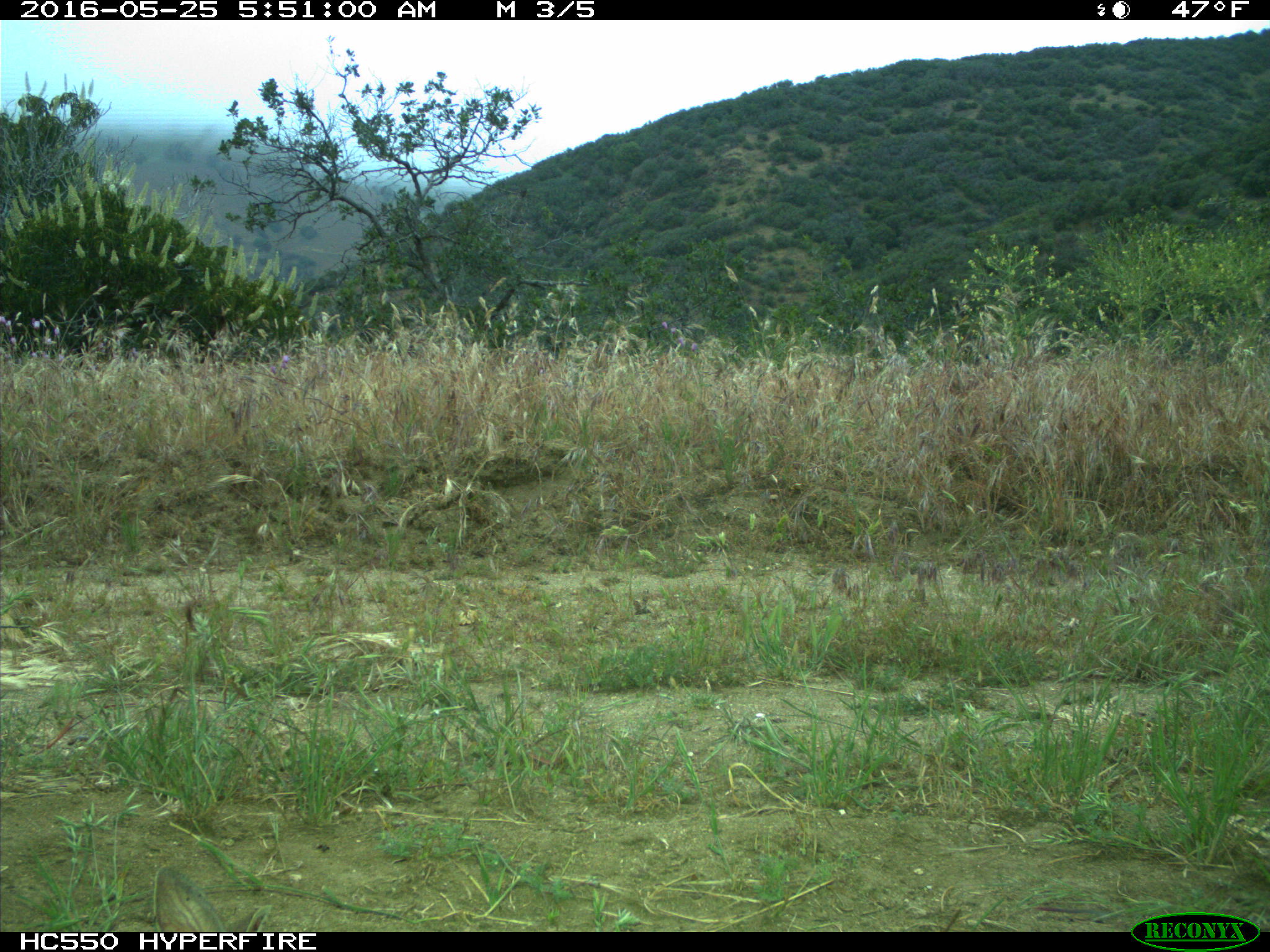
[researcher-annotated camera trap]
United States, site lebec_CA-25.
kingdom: Animalia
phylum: Chordata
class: Mammalia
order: Lagomorpha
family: Leporidae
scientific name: Leporidae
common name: rabbits and hares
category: unidentified rabbit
Unidentified rabbit (rabbits and hares) (Leporidae).